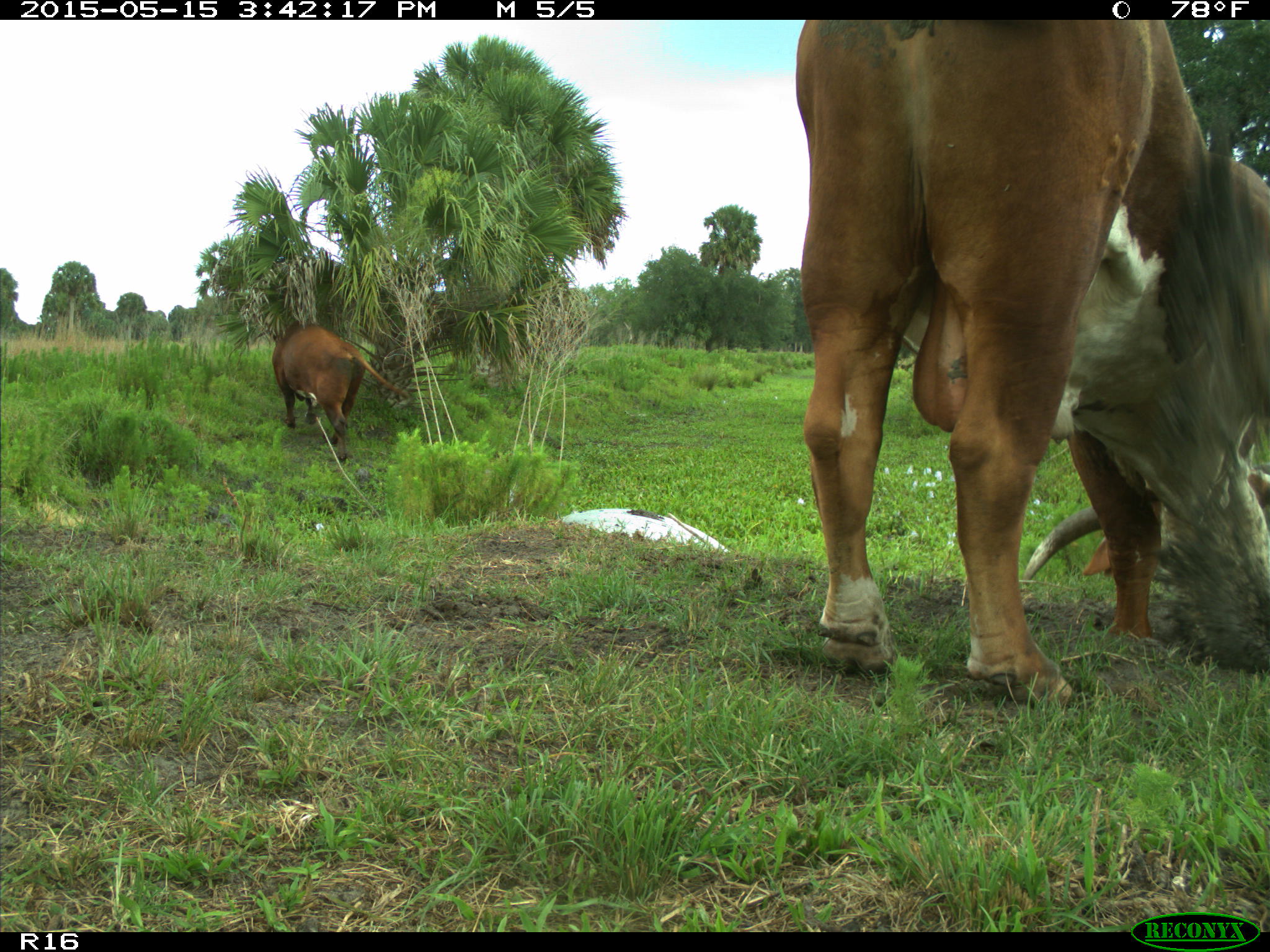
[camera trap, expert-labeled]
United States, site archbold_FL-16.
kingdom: Animalia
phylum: Chordata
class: Mammalia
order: Artiodactyla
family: Bovidae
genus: Bos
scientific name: Bos taurus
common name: domestic cow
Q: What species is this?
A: Bos taurus (domestic cow).